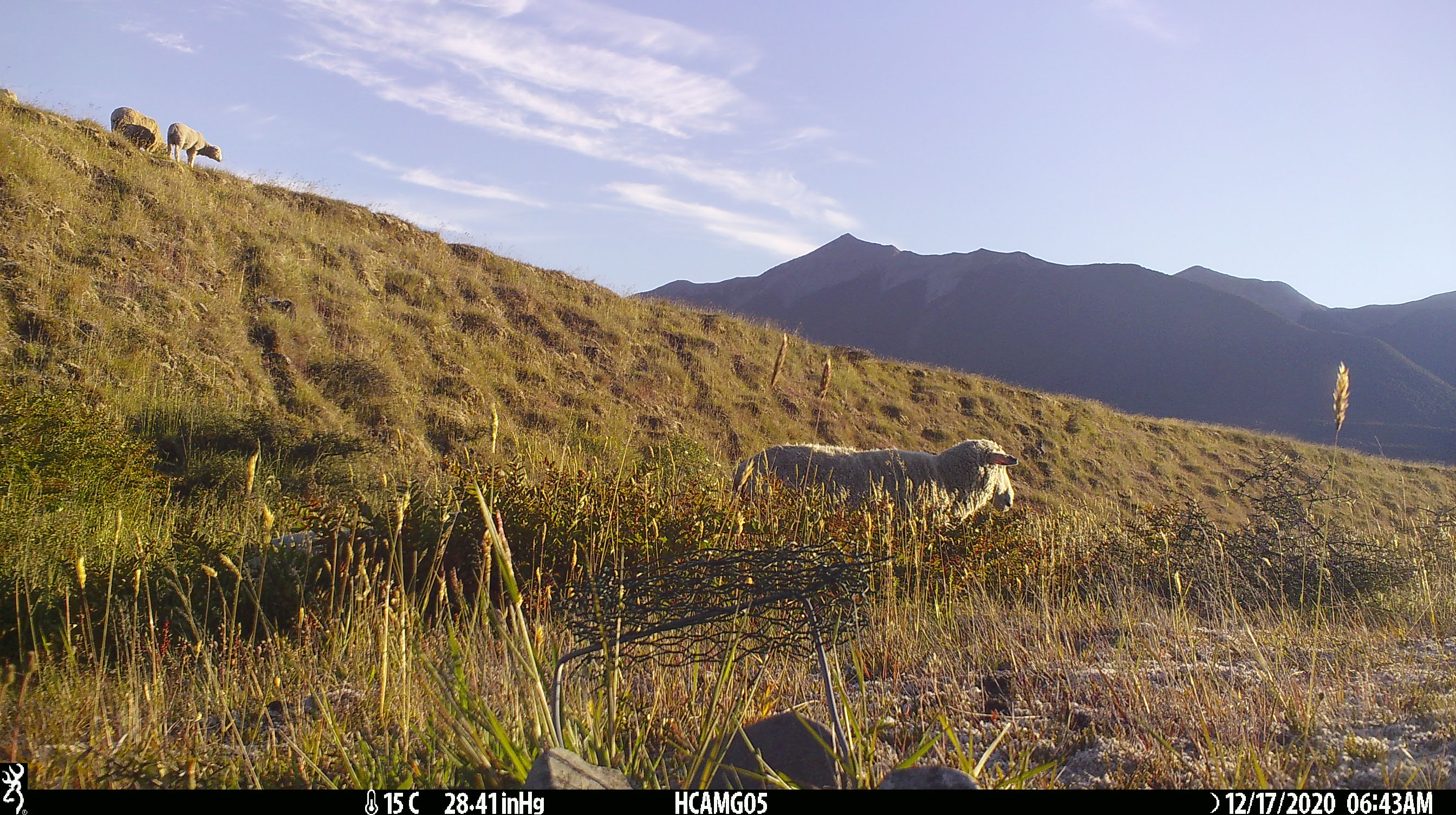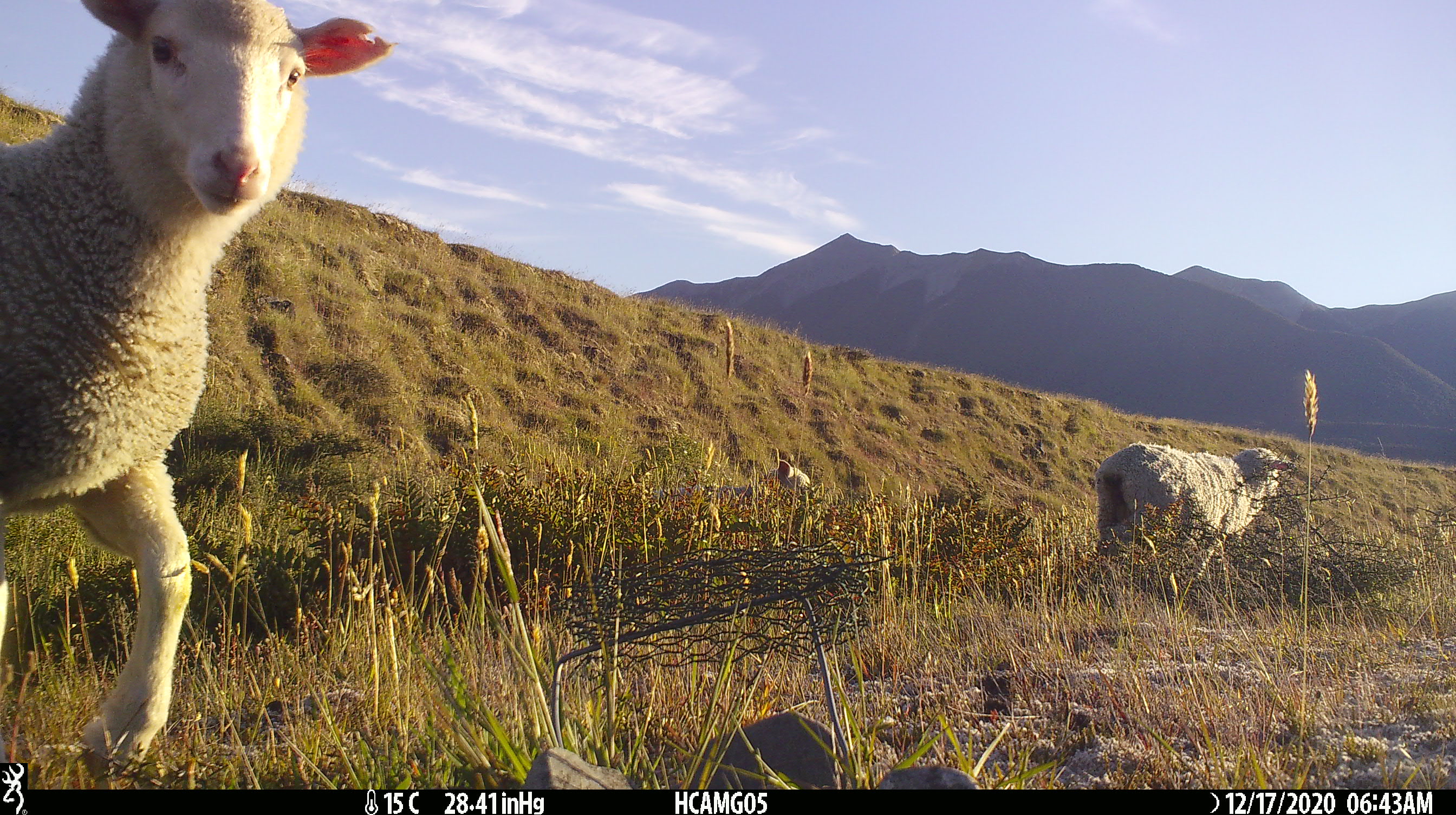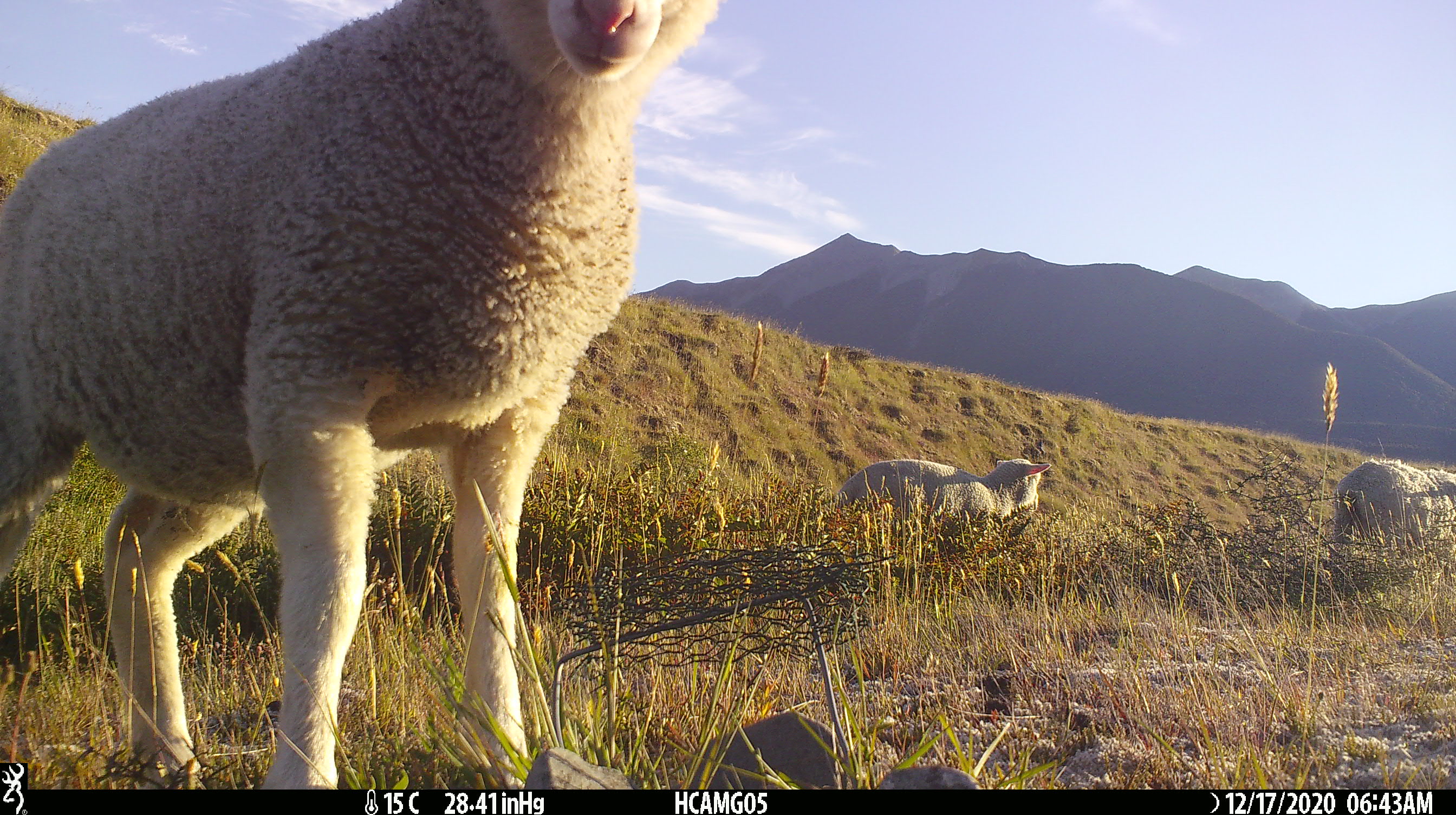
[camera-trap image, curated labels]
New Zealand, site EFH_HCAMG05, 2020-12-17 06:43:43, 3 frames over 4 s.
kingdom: Animalia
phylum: Chordata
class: Mammalia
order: Artiodactyla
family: Bovidae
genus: Ovis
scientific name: Ovis aries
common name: domestic sheep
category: sheep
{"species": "sheep (domestic sheep) (Ovis aries)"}